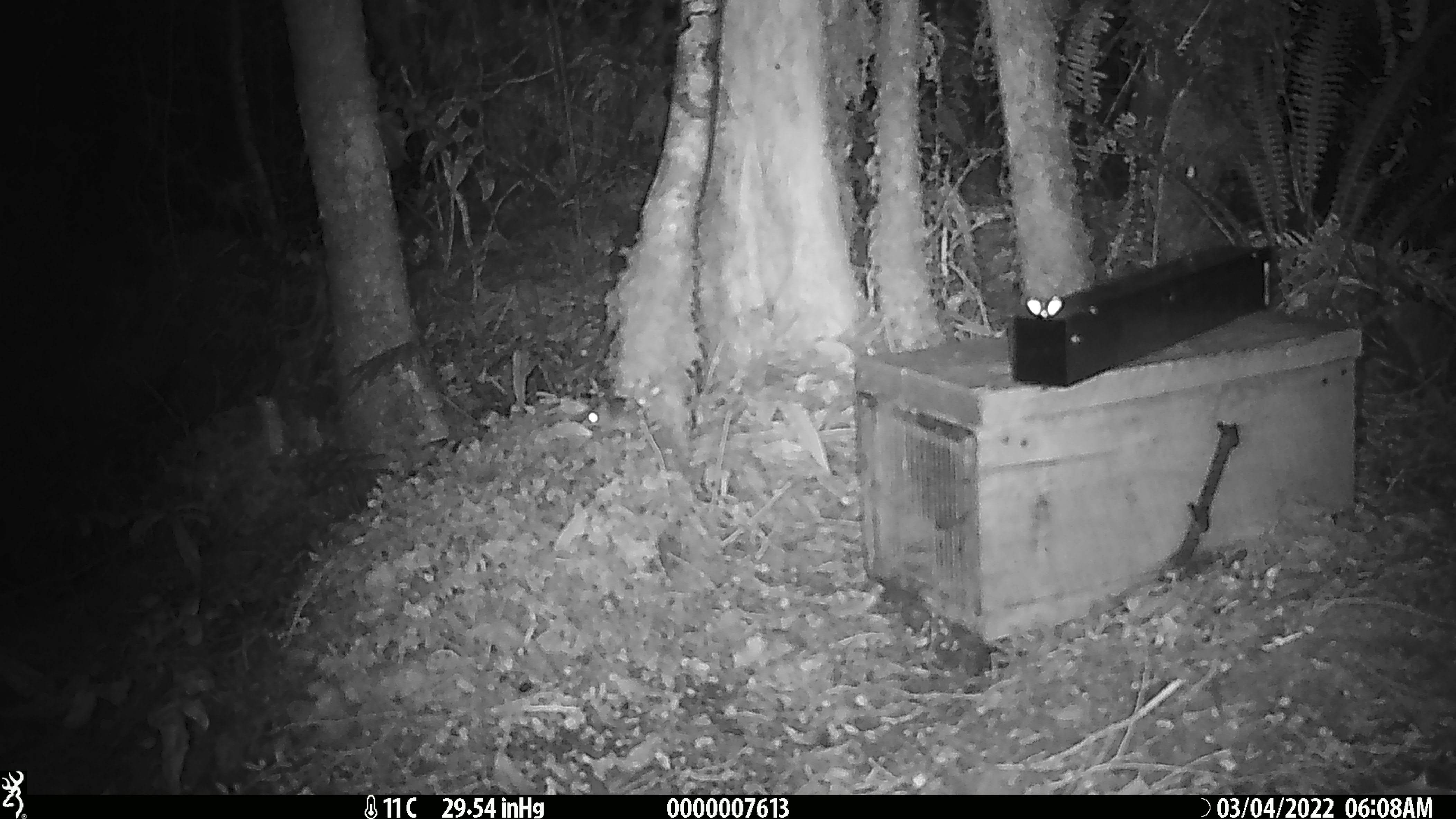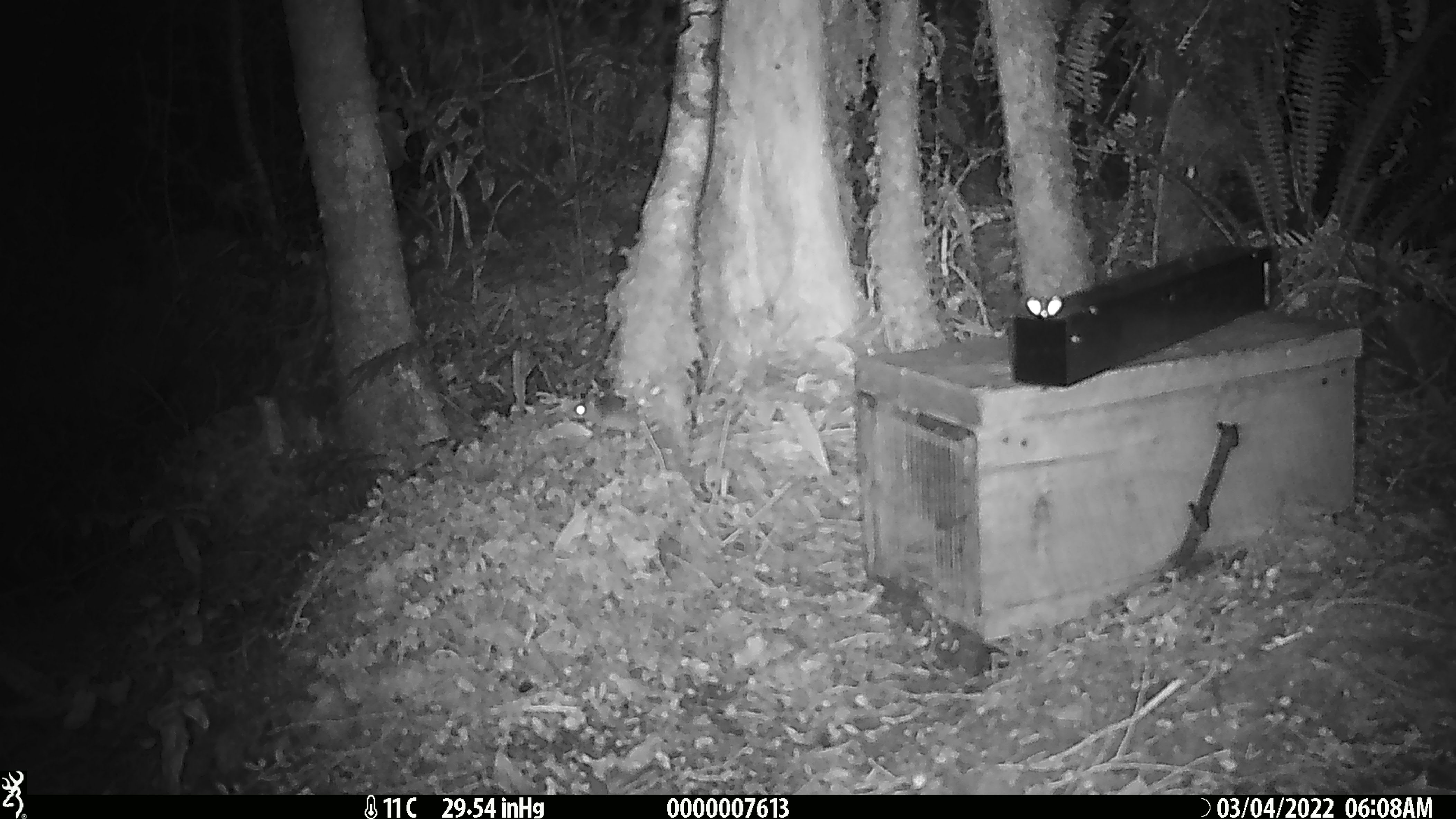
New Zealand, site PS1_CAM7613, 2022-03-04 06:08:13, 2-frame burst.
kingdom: Animalia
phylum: Chordata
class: Mammalia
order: Rodentia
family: Muridae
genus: Mus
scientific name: Mus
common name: mouse